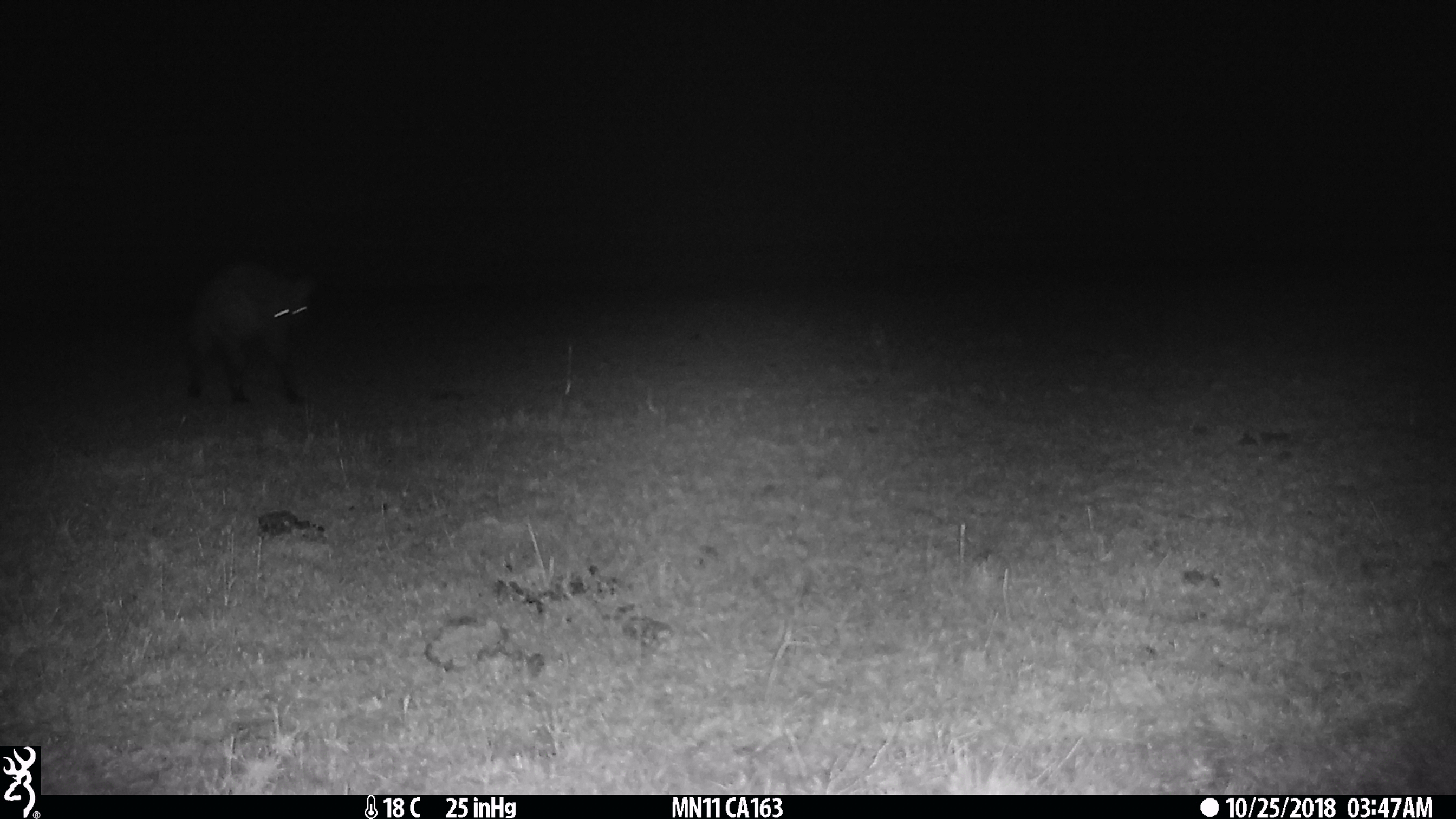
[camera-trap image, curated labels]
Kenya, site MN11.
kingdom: Animalia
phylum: Chordata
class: Mammalia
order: Carnivora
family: Hyaenidae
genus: Crocuta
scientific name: Crocuta crocuta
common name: spotted hyena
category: hyena spotted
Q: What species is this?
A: Hyena spotted (spotted hyena) (Crocuta crocuta).